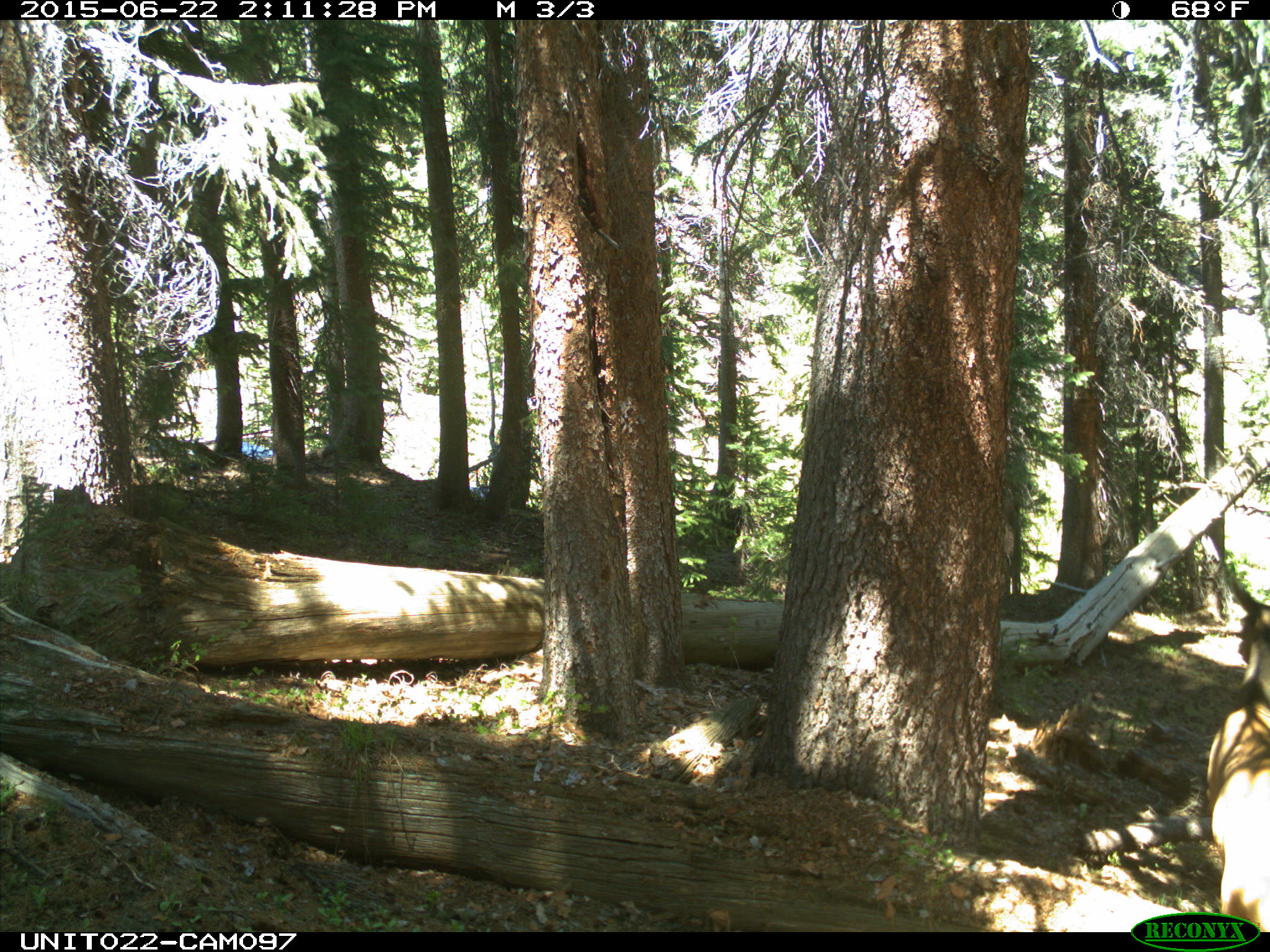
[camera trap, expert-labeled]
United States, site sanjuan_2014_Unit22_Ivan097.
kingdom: Animalia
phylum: Chordata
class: Mammalia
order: Artiodactyla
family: Cervidae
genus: Cervus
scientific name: Cervus elaphus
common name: red deer